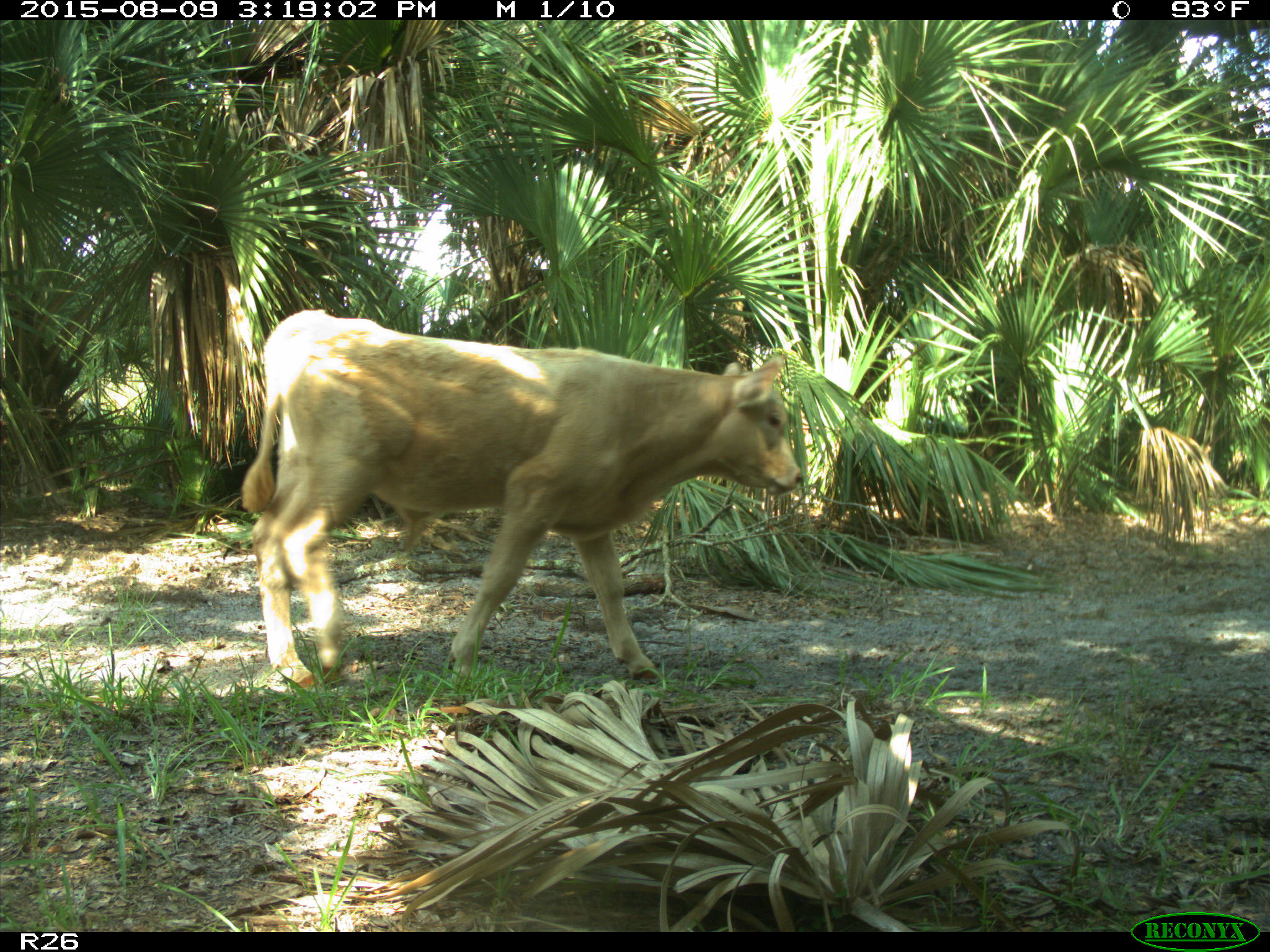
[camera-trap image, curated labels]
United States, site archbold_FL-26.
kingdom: Animalia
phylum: Chordata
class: Mammalia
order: Artiodactyla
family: Bovidae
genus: Bos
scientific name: Bos taurus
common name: domestic cow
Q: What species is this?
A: Bos taurus (domestic cow).